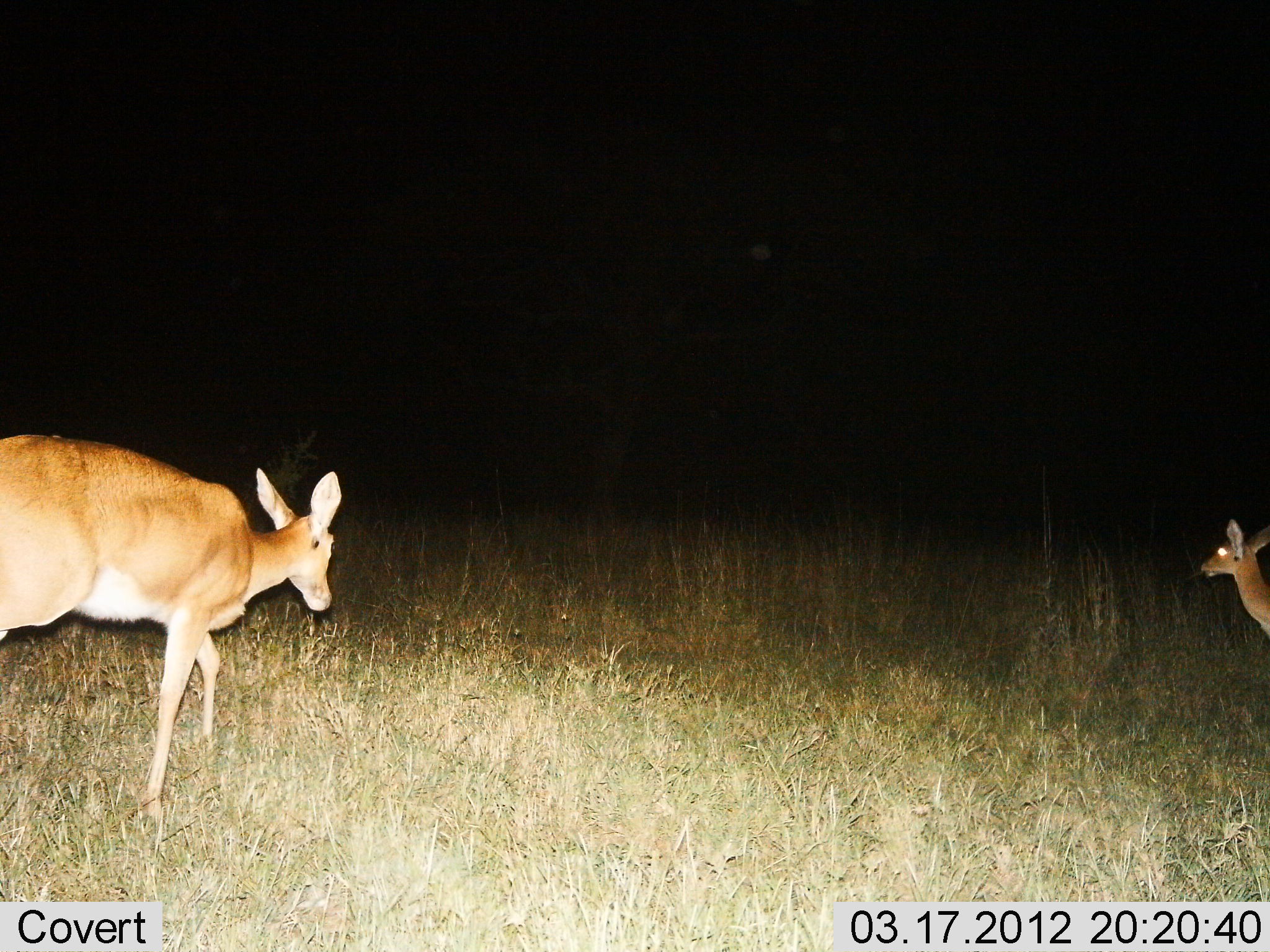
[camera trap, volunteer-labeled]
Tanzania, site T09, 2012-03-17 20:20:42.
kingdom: Animalia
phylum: Chordata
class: Mammalia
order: Artiodactyla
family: Bovidae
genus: Redunca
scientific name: Redunca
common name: reedbuck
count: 2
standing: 79%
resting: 0%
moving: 50%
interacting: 0%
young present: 29%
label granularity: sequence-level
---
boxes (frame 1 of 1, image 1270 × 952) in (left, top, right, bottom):
animal: (0, 435, 342, 814); (1199, 518, 1270, 637)